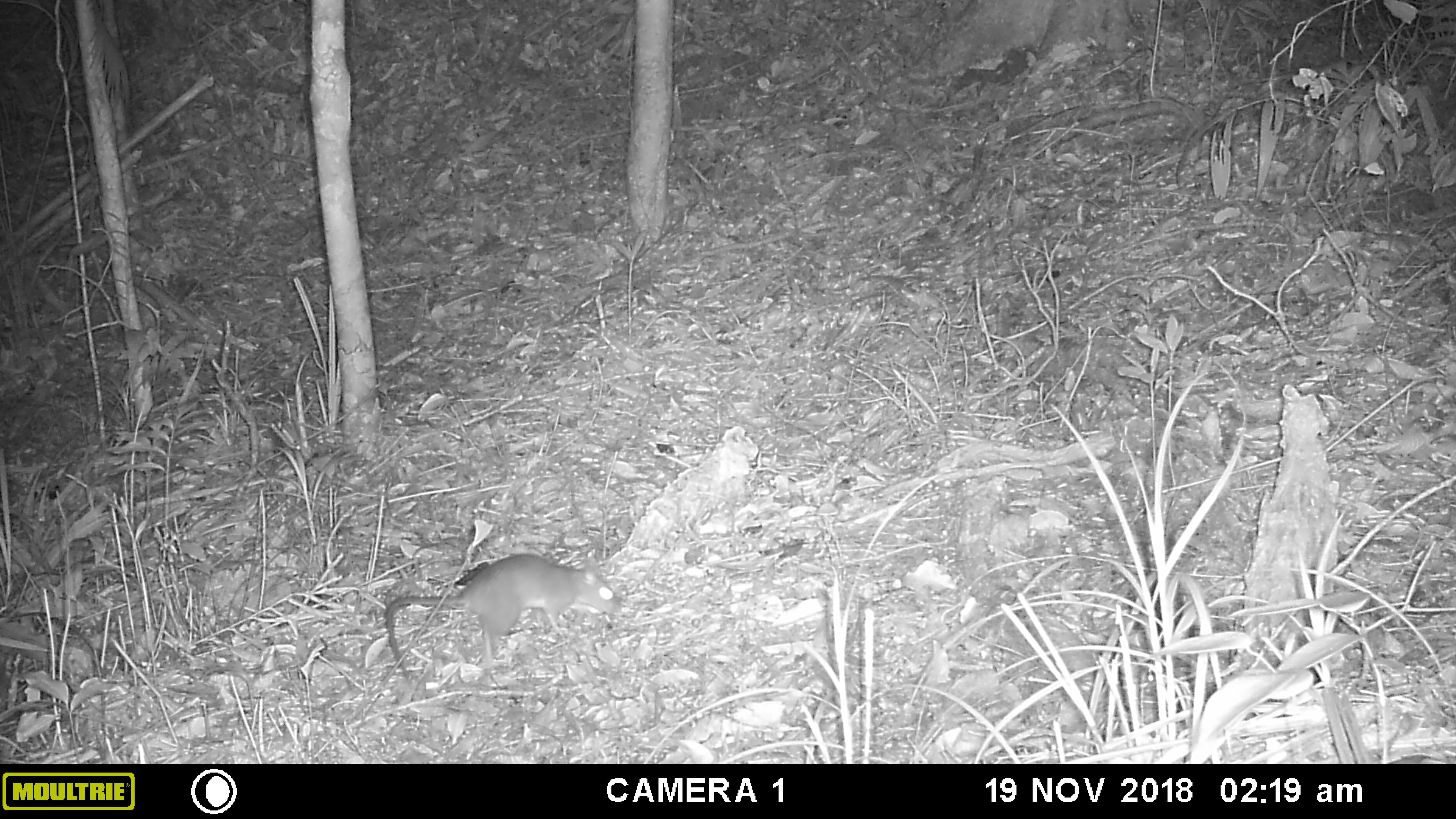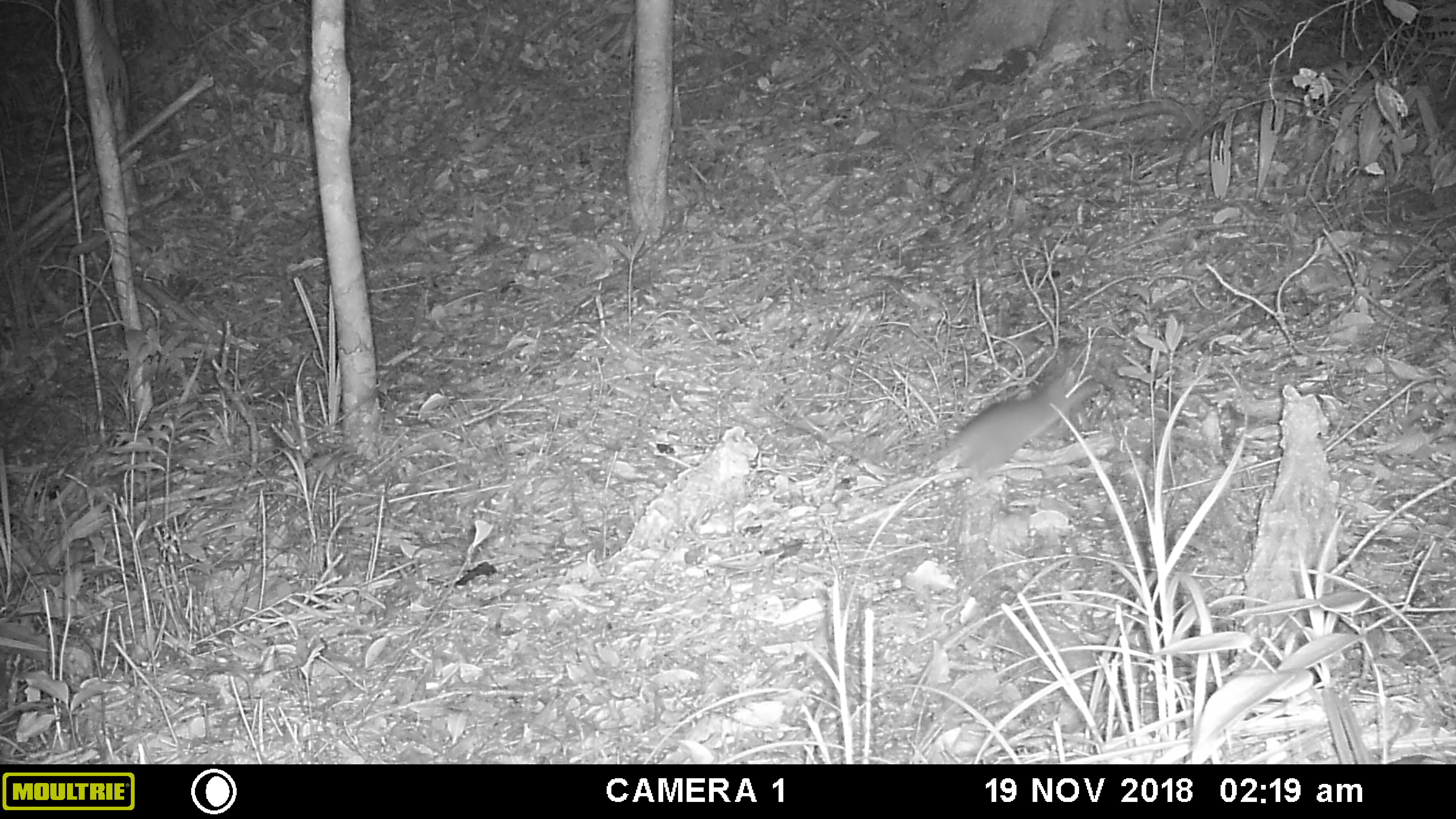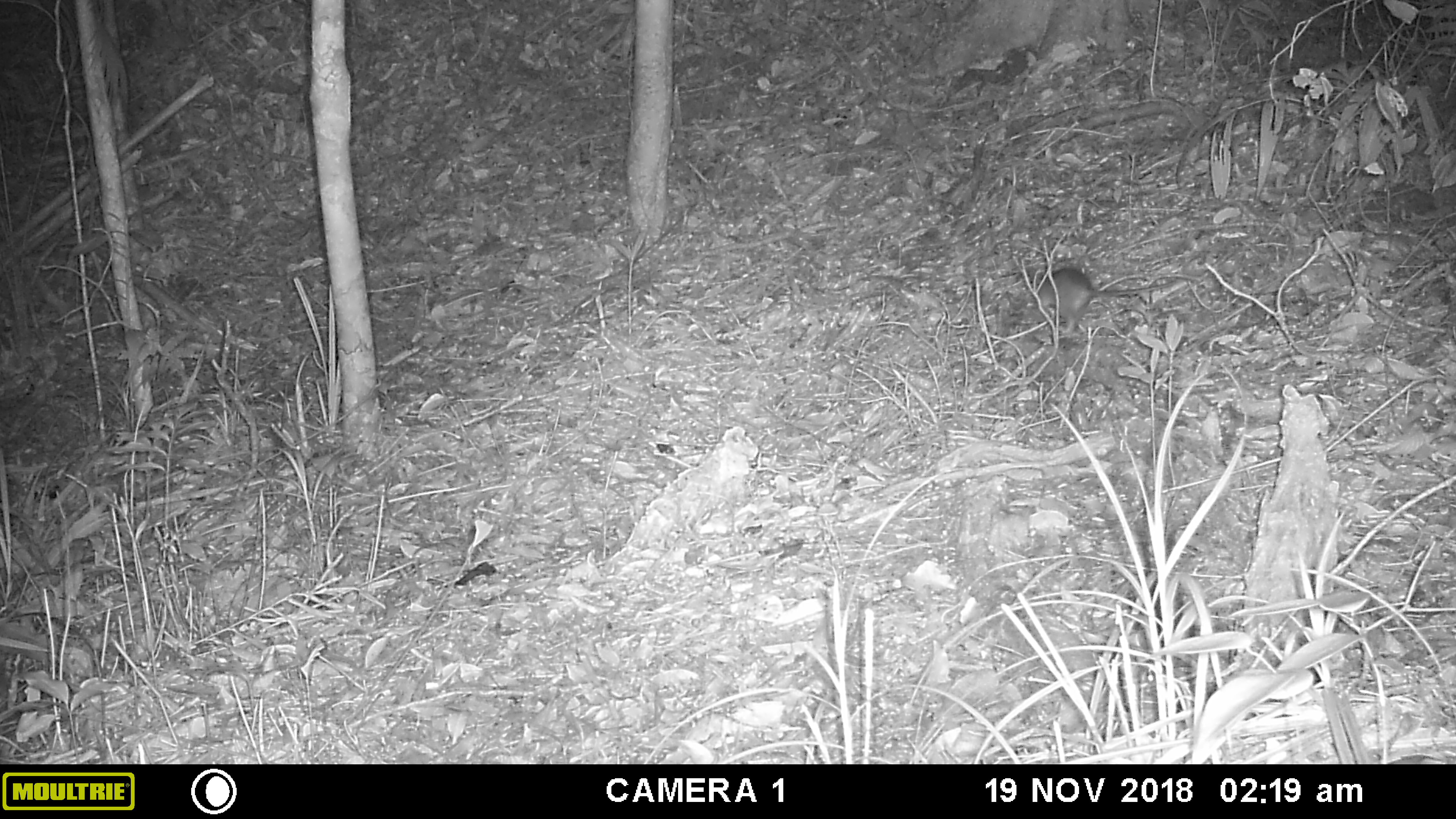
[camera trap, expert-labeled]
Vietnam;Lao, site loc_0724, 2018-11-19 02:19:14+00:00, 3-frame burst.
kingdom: Animalia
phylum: Chordata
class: Mammalia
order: Rodentia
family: Muridae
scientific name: Muridae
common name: old-world mice and rats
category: unidentified murid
Unidentified murid (old-world mice and rats) (Muridae). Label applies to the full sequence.